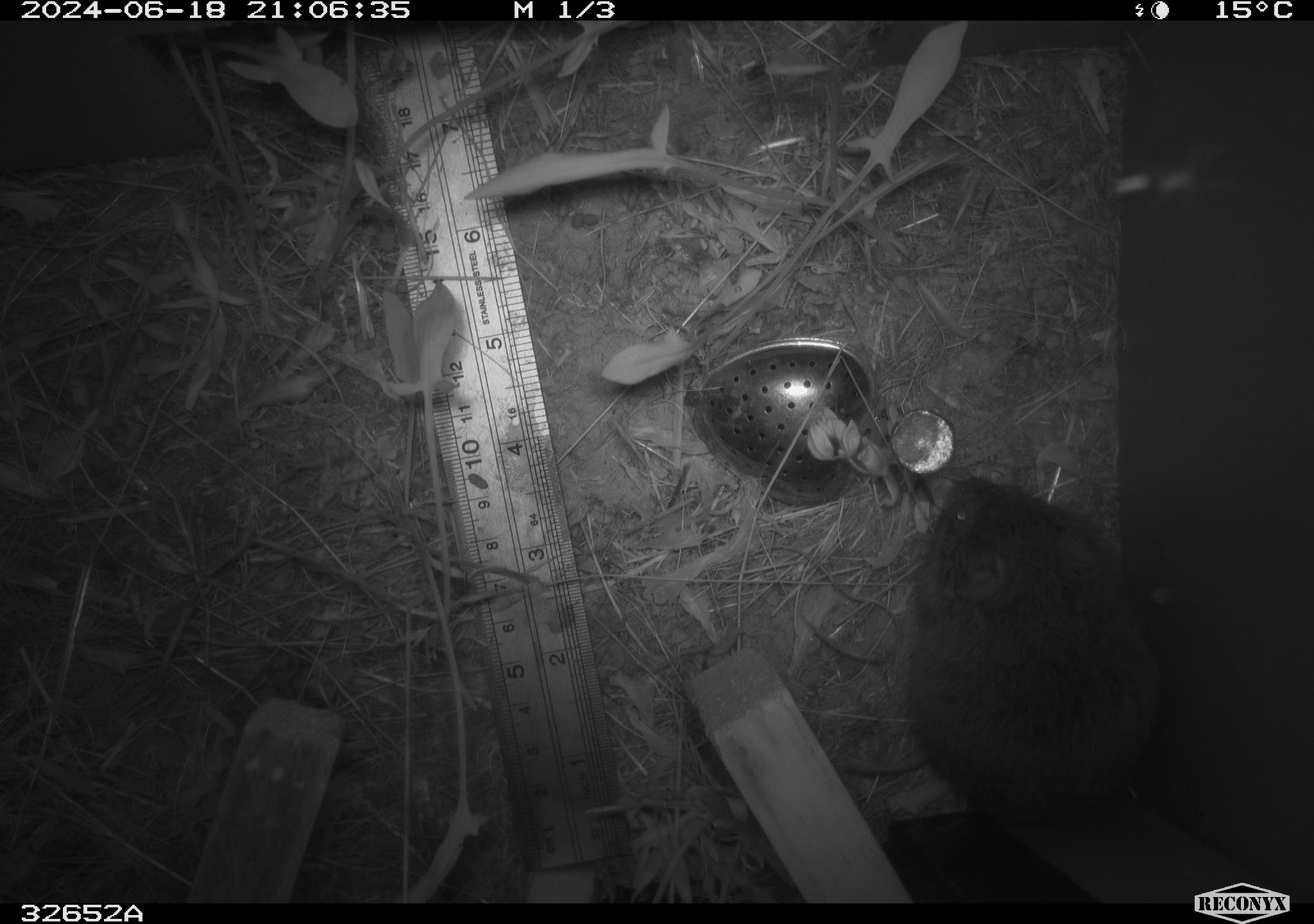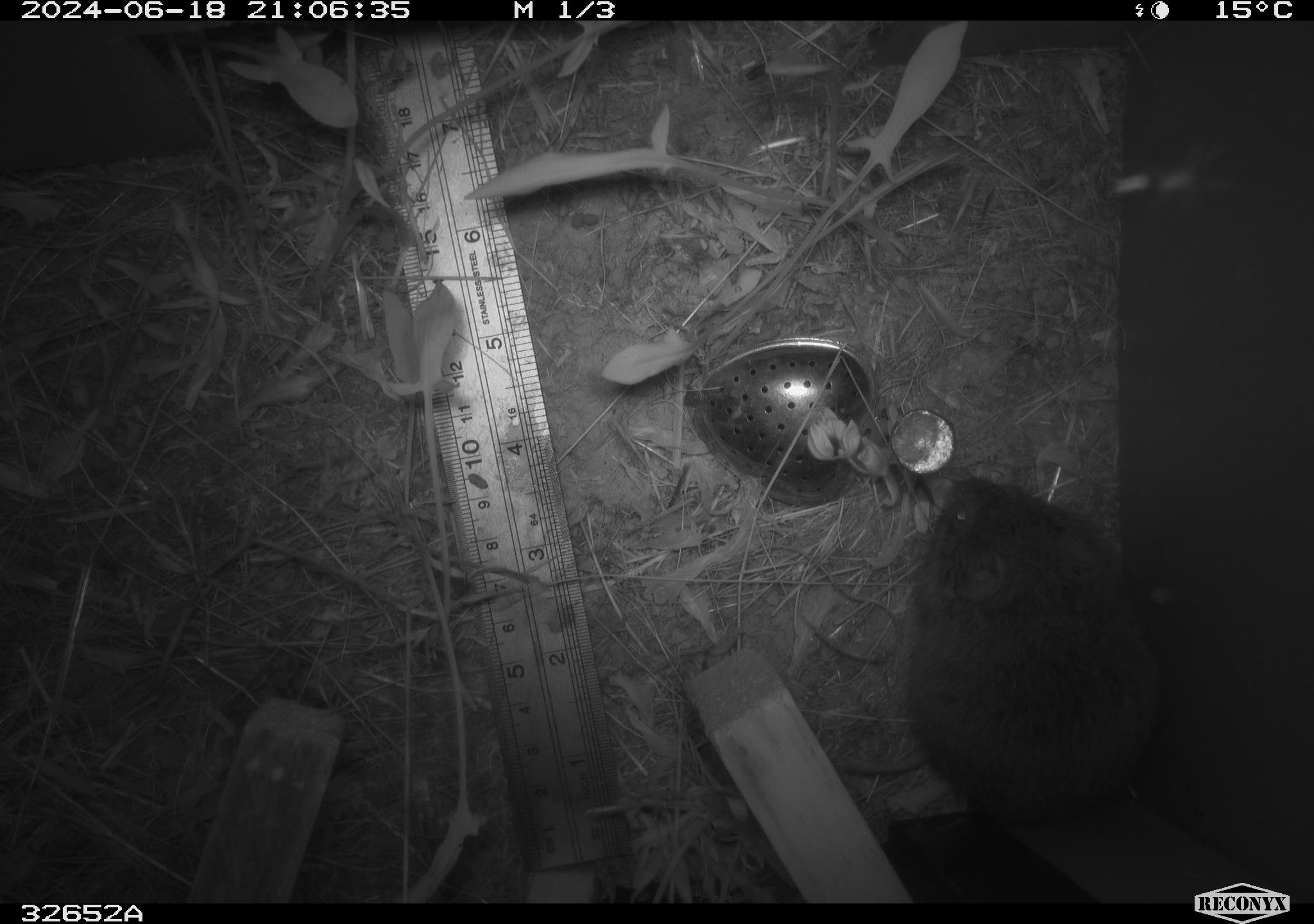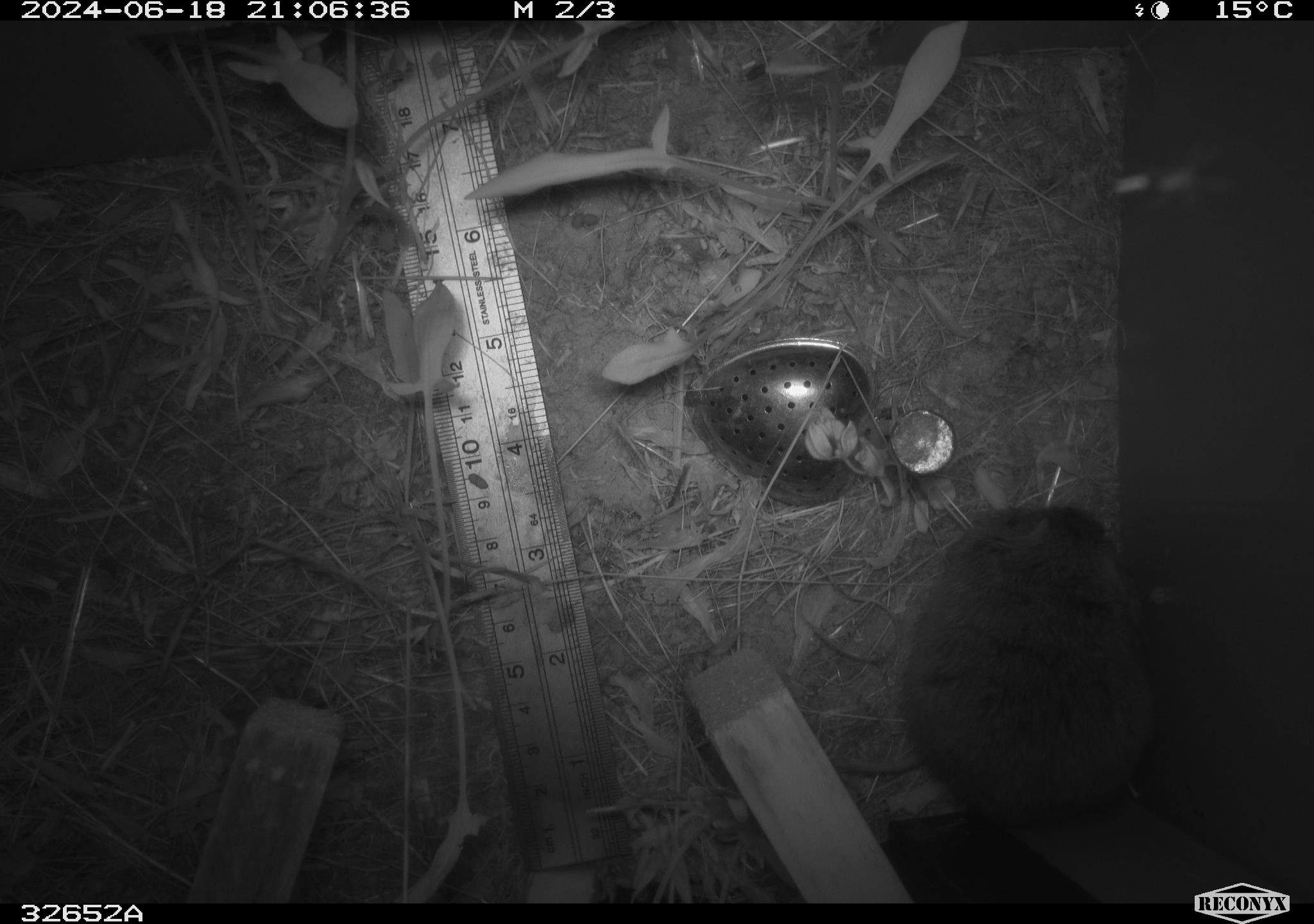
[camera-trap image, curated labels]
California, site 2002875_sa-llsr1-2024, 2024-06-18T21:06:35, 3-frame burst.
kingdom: Animalia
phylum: Chordata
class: Mammalia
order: Rodentia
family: Cricetidae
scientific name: Arvicolinae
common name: voles, lemmings, and muskrats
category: arvicolinae subfamily